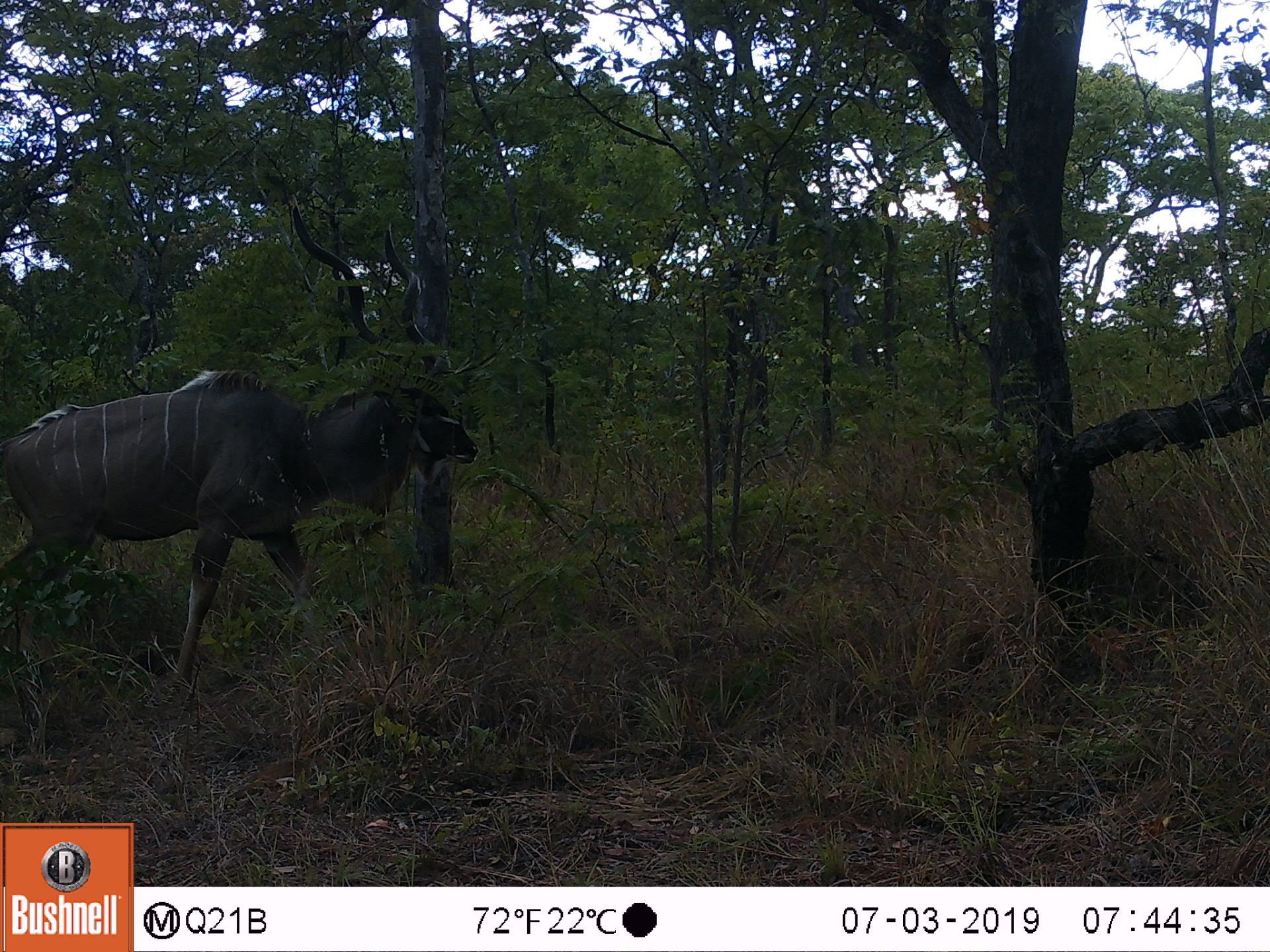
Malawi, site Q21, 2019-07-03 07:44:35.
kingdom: Animalia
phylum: Chordata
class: Mammalia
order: Artiodactyla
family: Bovidae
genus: Tragelaphus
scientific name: Tragelaphus strepsiceros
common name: greater kudu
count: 1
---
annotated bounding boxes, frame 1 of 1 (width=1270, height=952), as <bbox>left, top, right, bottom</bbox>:
greater kudu: <bbox>0, 192, 492, 732</bbox>